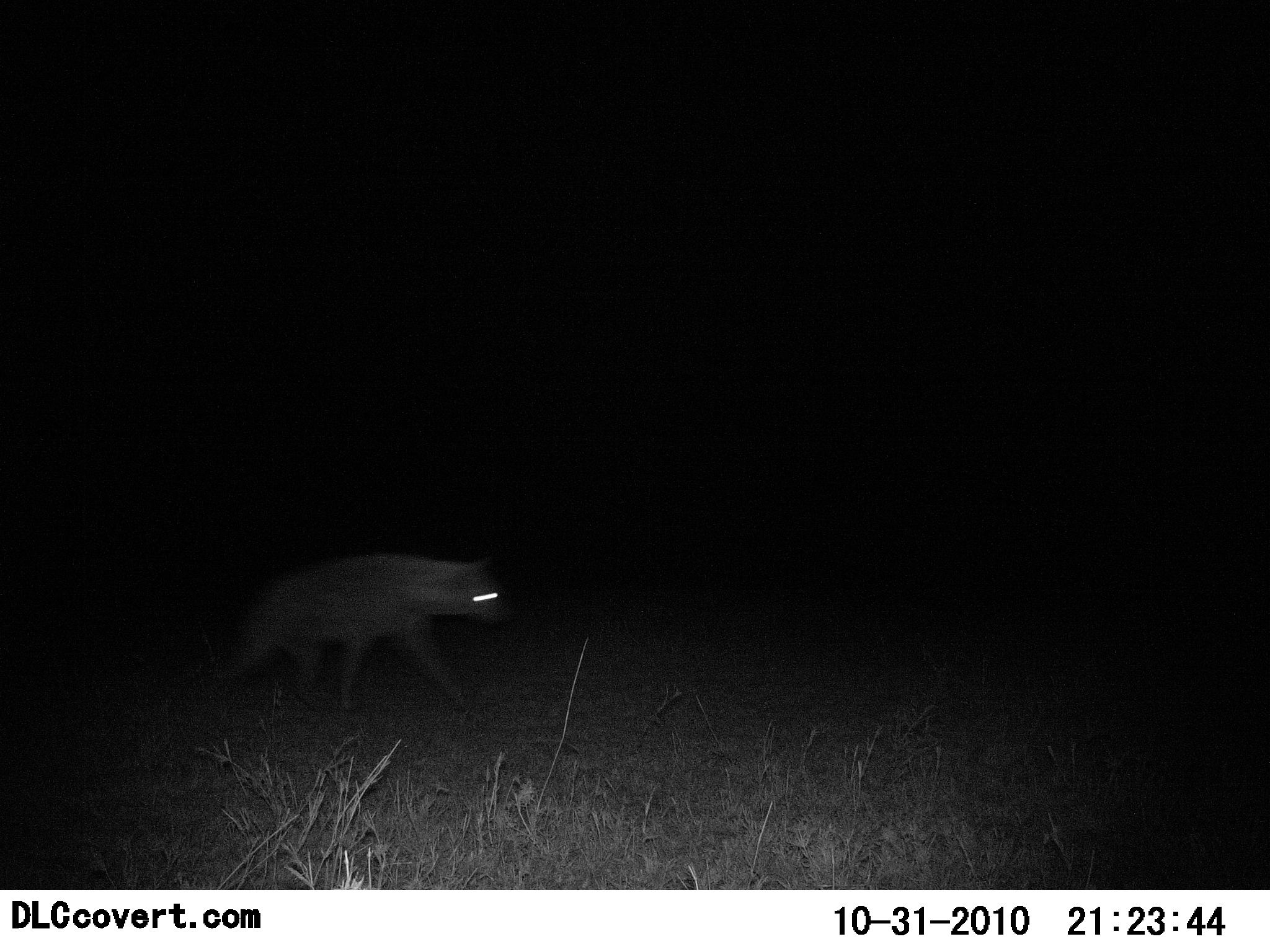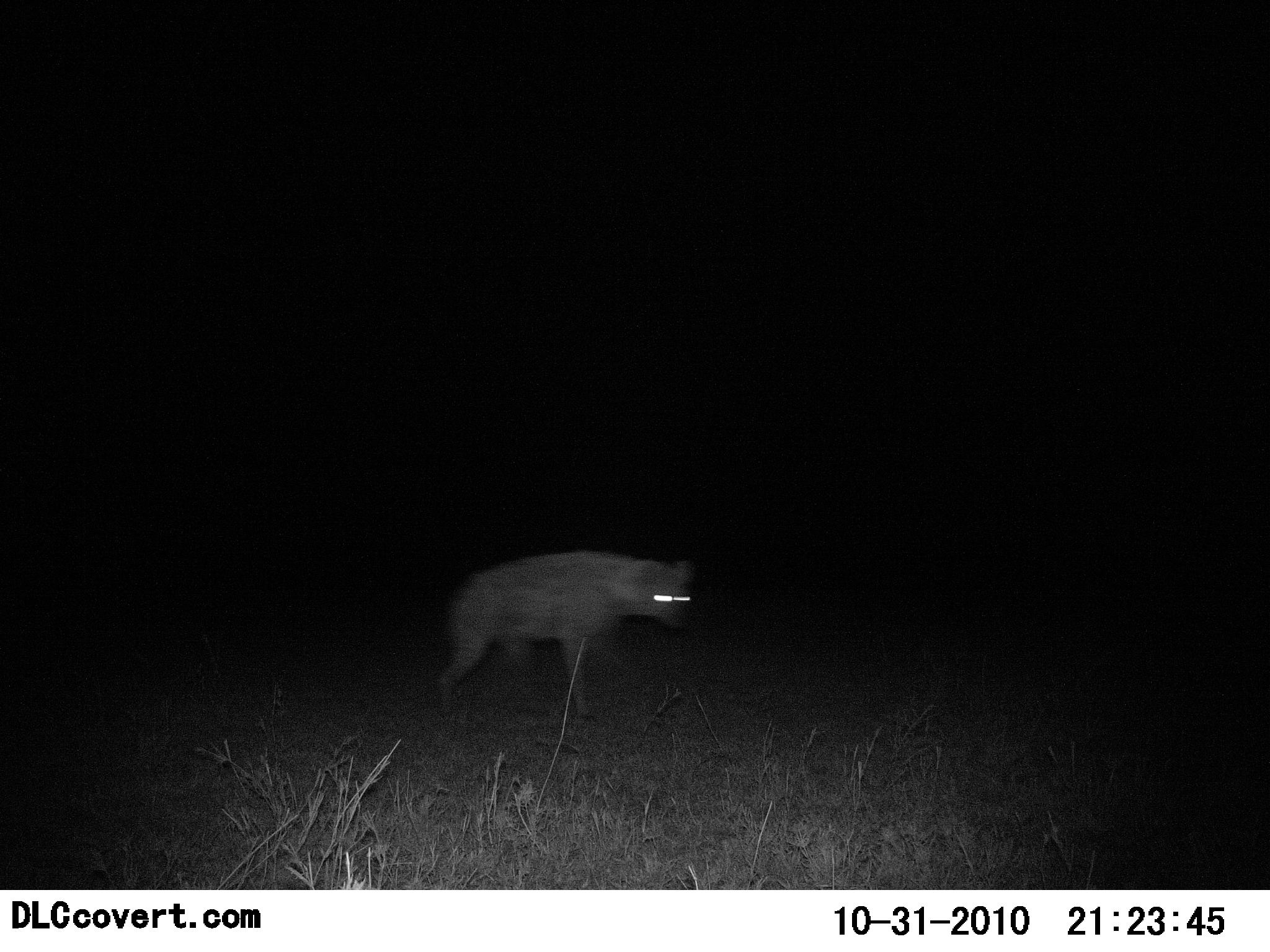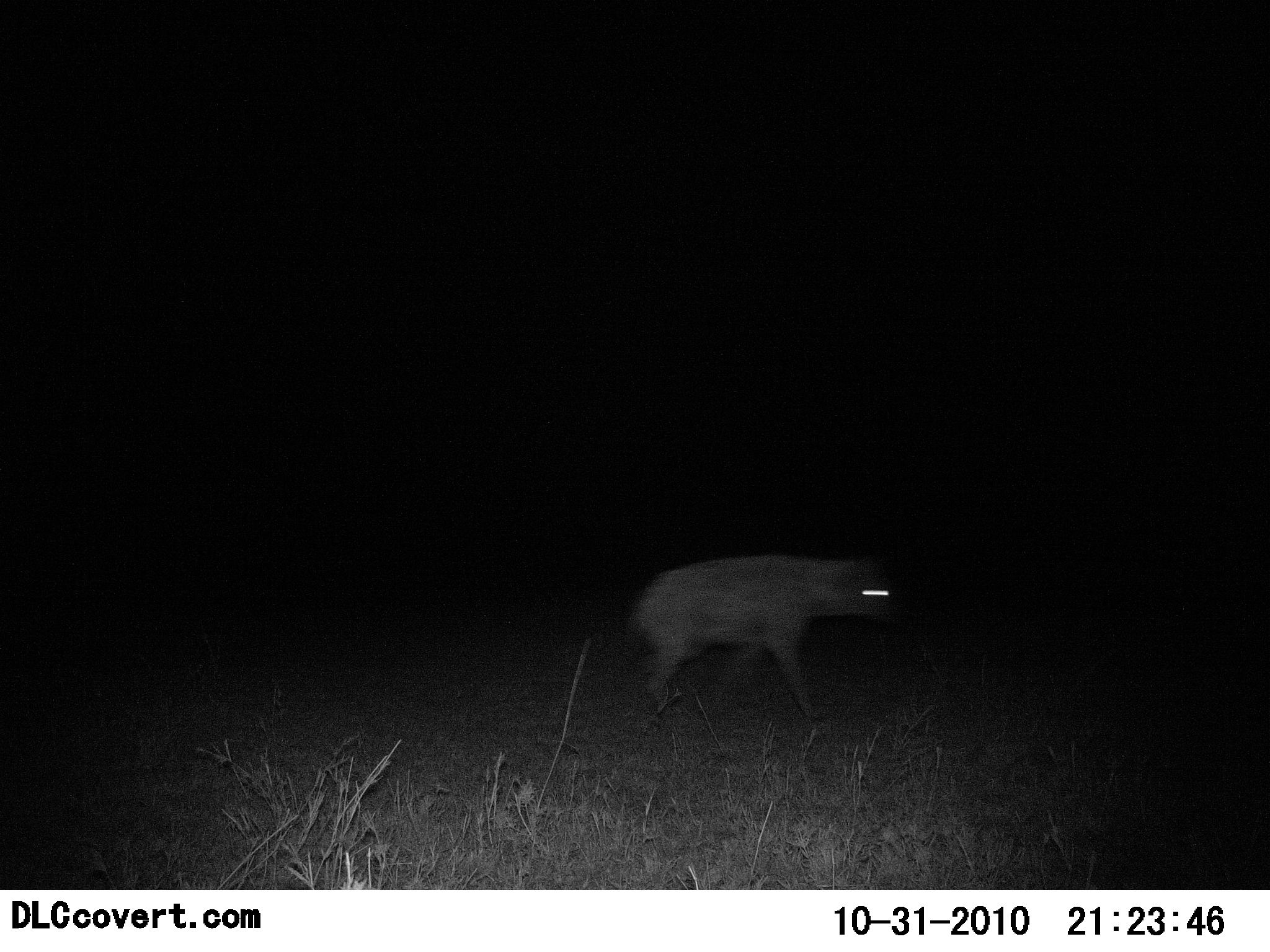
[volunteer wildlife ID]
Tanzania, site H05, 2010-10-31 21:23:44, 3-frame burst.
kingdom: Animalia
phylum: Chordata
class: Mammalia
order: Carnivora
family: Hyaenidae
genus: Crocuta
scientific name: Crocuta crocuta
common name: spotted hyena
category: hyenaspotted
Hyenaspotted (spotted hyena) (Crocuta crocuta), count 1. Behavior (volunteer vote fractions): standing 0%, resting 0%, moving 100%, interacting 0%. Young present (vote fraction): 0%. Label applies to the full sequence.